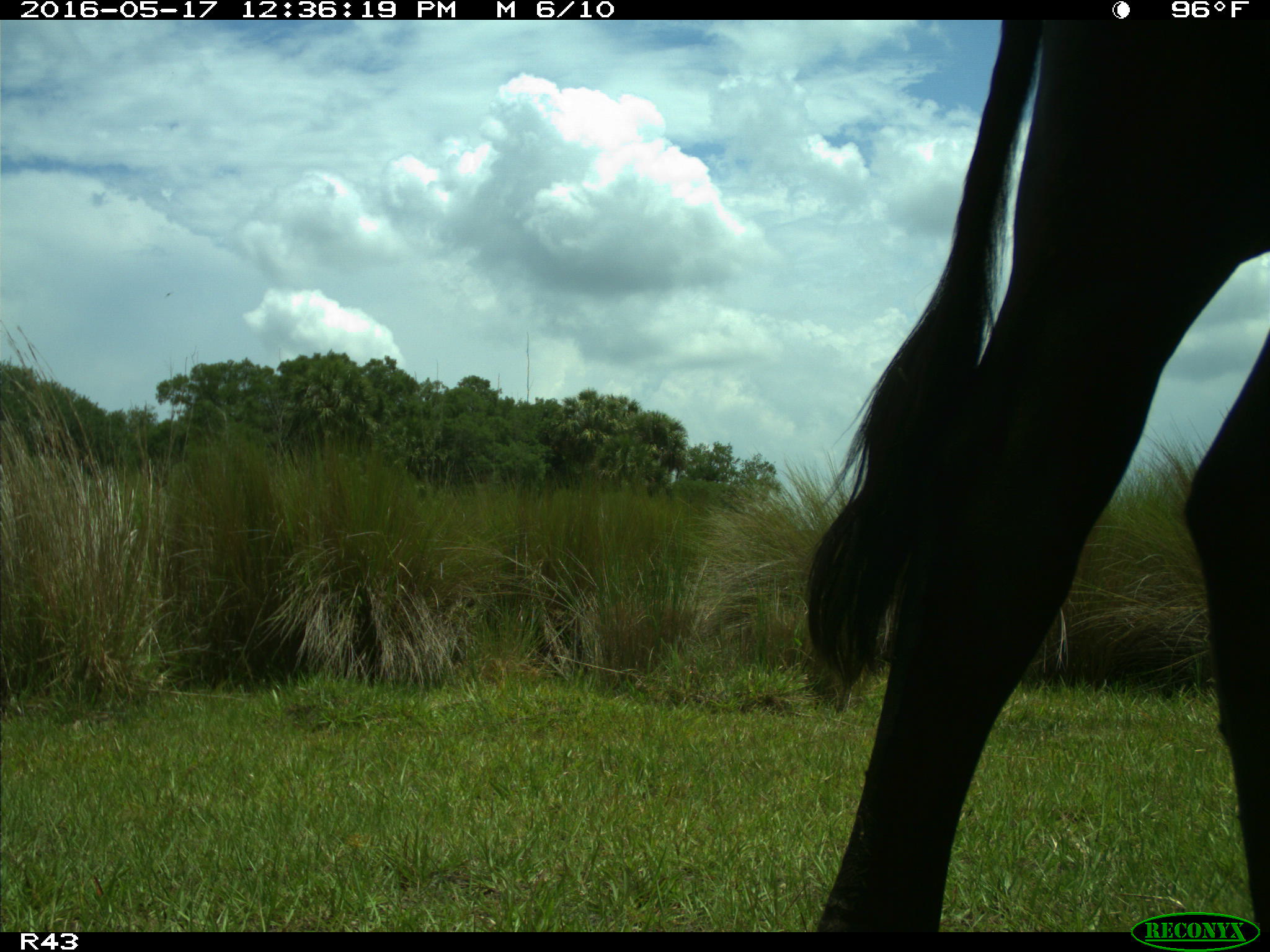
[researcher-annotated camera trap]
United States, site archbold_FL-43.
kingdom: Animalia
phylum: Chordata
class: Mammalia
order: Artiodactyla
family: Bovidae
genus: Bos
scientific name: Bos taurus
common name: domestic cow